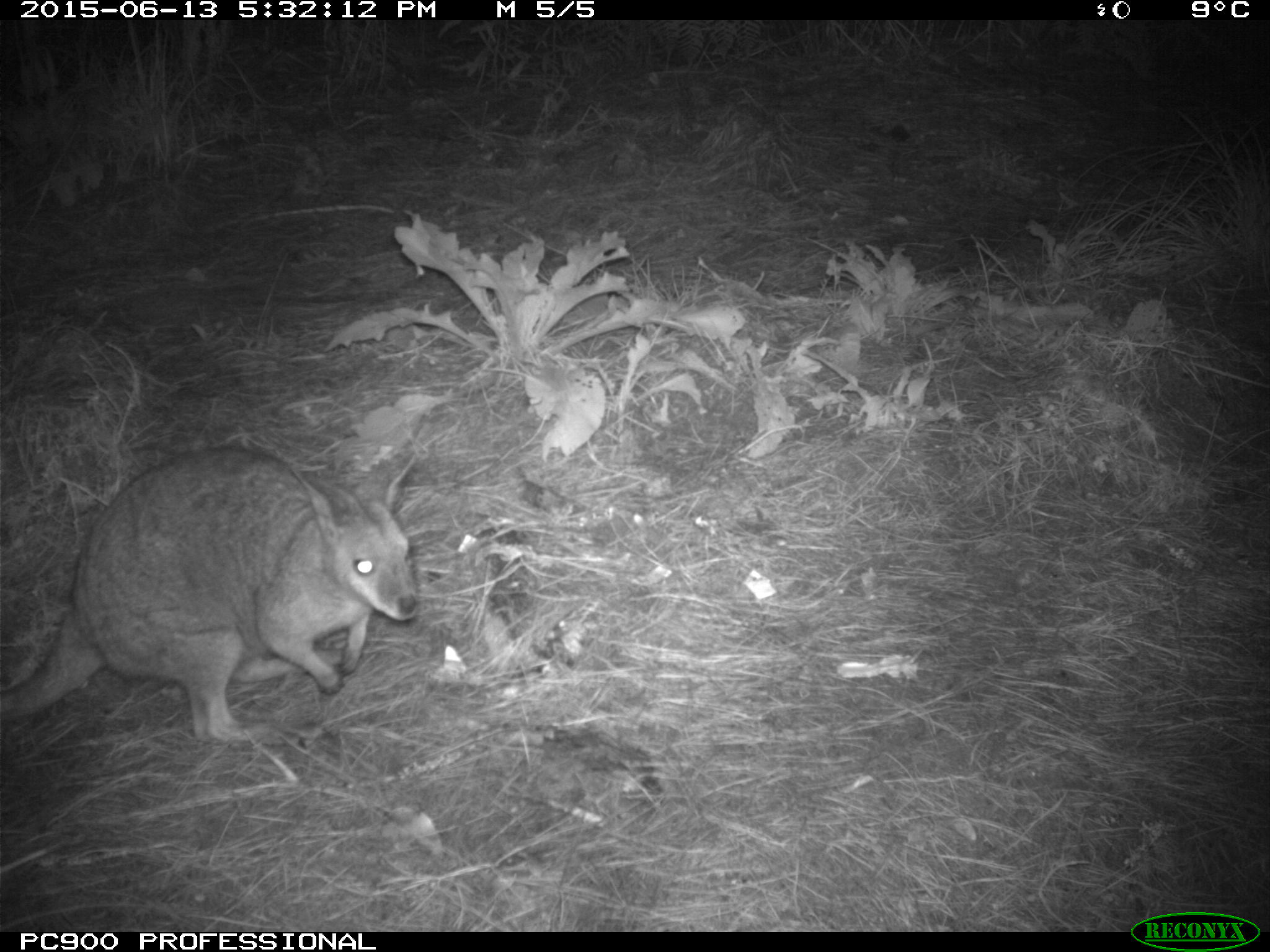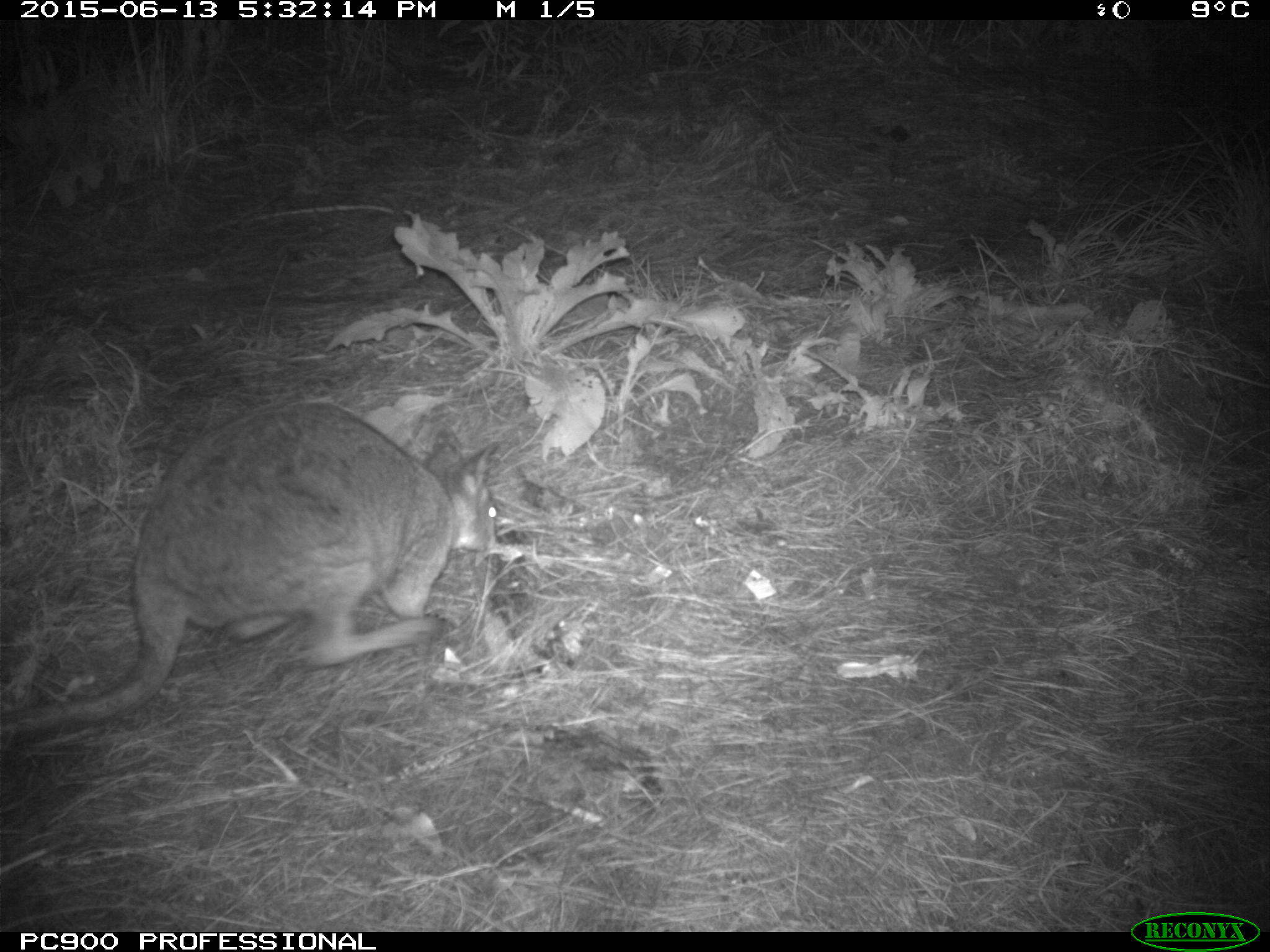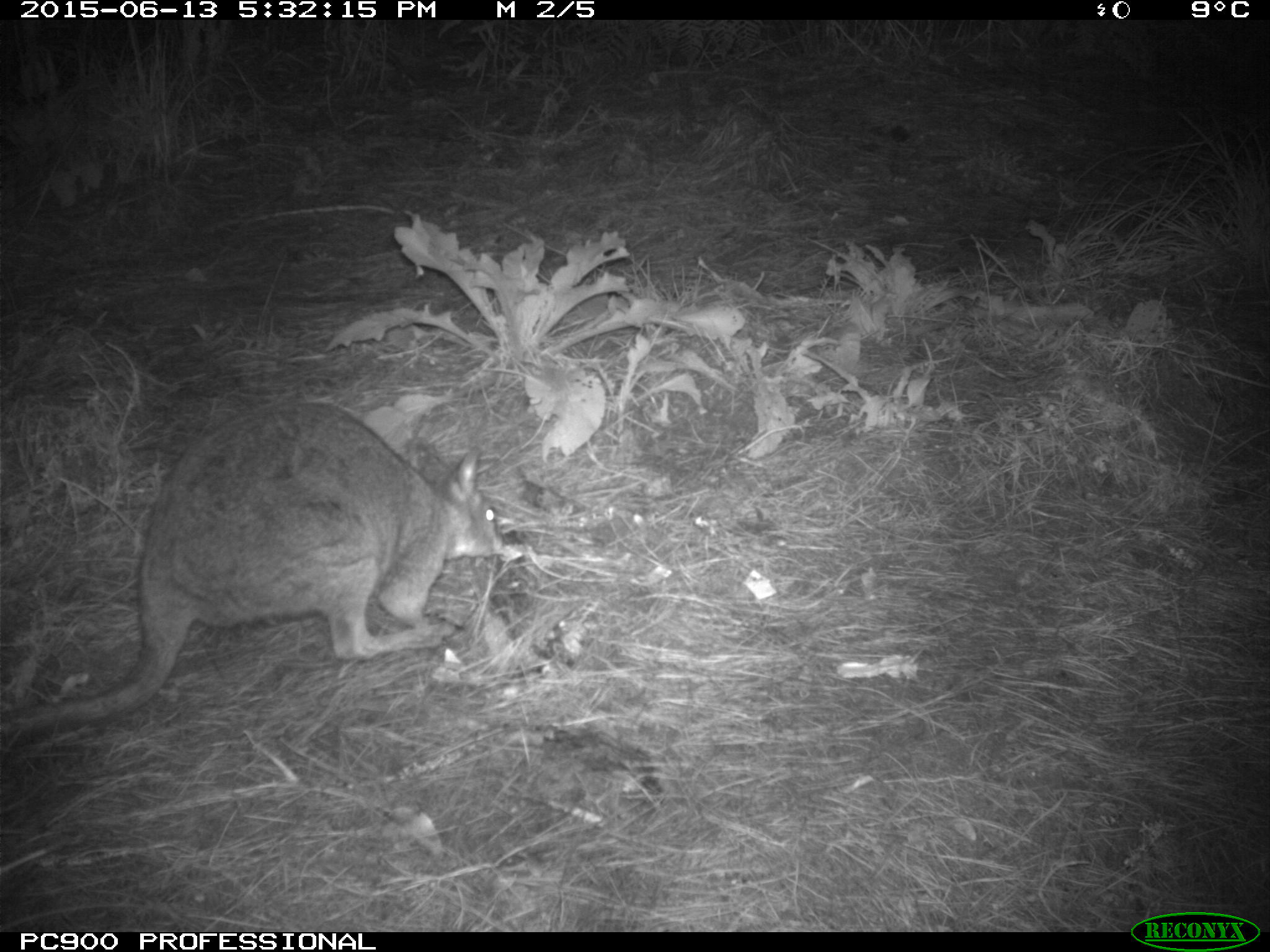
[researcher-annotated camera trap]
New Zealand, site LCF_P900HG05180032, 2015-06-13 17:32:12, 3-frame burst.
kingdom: Animalia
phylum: Chordata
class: Mammalia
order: Diprotodontia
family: Macropodidae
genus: Notamacropus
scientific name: Notamacropus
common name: wallaby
Wallaby (Notamacropus).